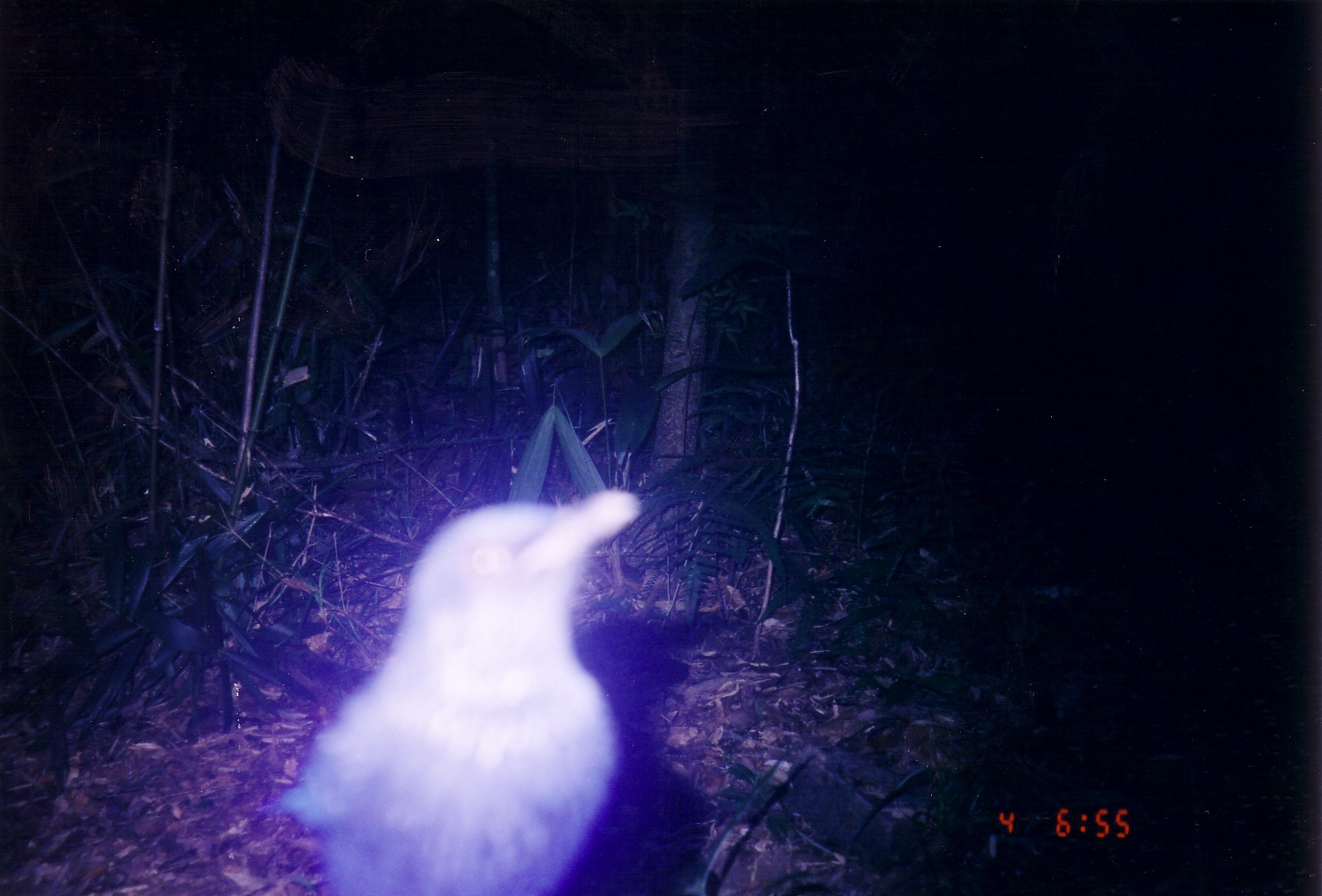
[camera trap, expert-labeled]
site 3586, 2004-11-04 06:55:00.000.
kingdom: Animalia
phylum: Chordata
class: Aves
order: Passeriformes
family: Muscicapidae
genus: Myophonus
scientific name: Myophonus caeruleus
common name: blue whistling thrush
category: myophonus caerulus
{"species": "myophonus caerulus (blue whistling thrush) (Myophonus caeruleus)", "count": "1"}